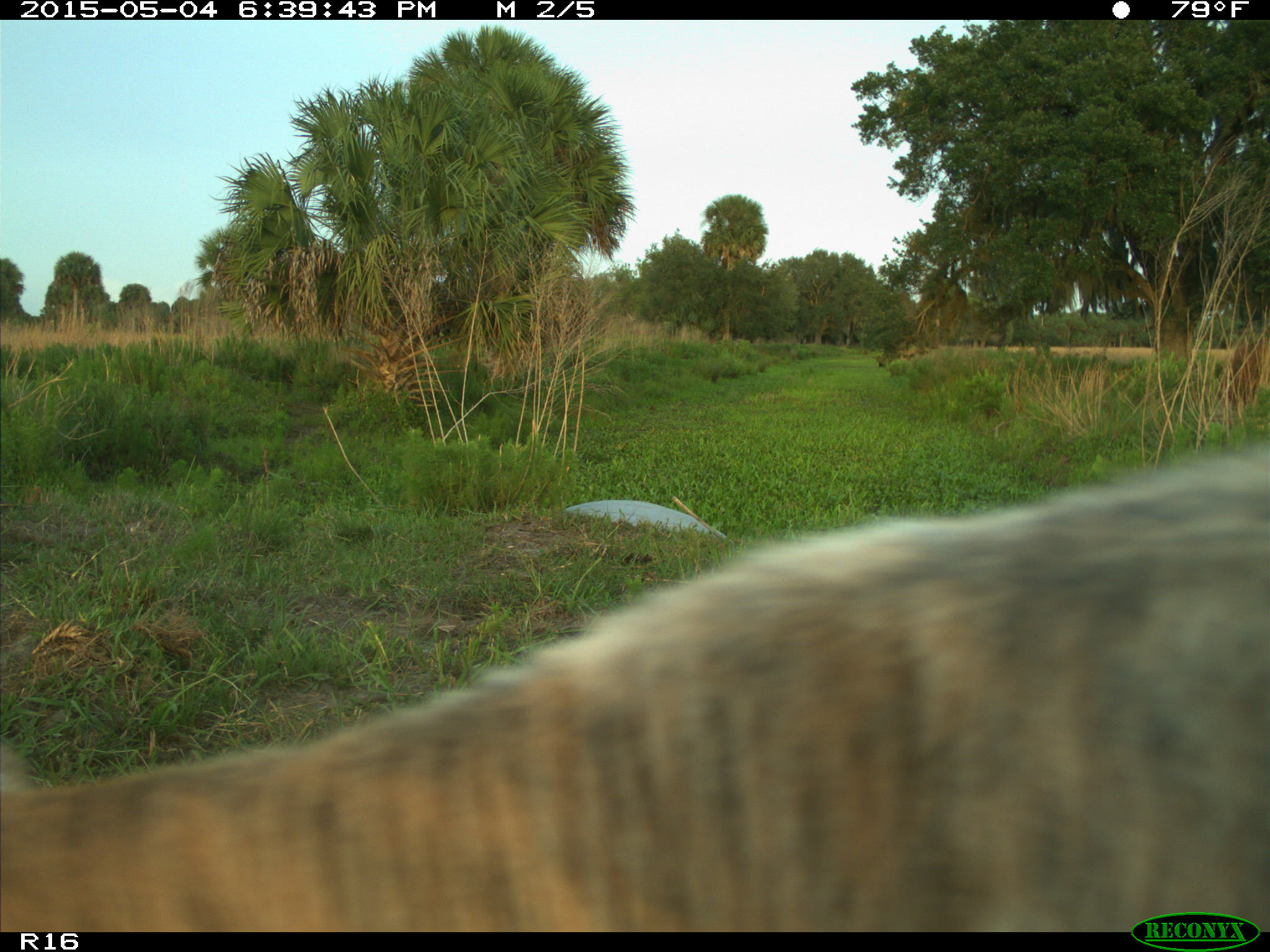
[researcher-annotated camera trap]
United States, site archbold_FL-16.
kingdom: Animalia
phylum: Chordata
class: Mammalia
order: Artiodactyla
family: Bovidae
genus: Bos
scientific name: Bos taurus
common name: domestic cow